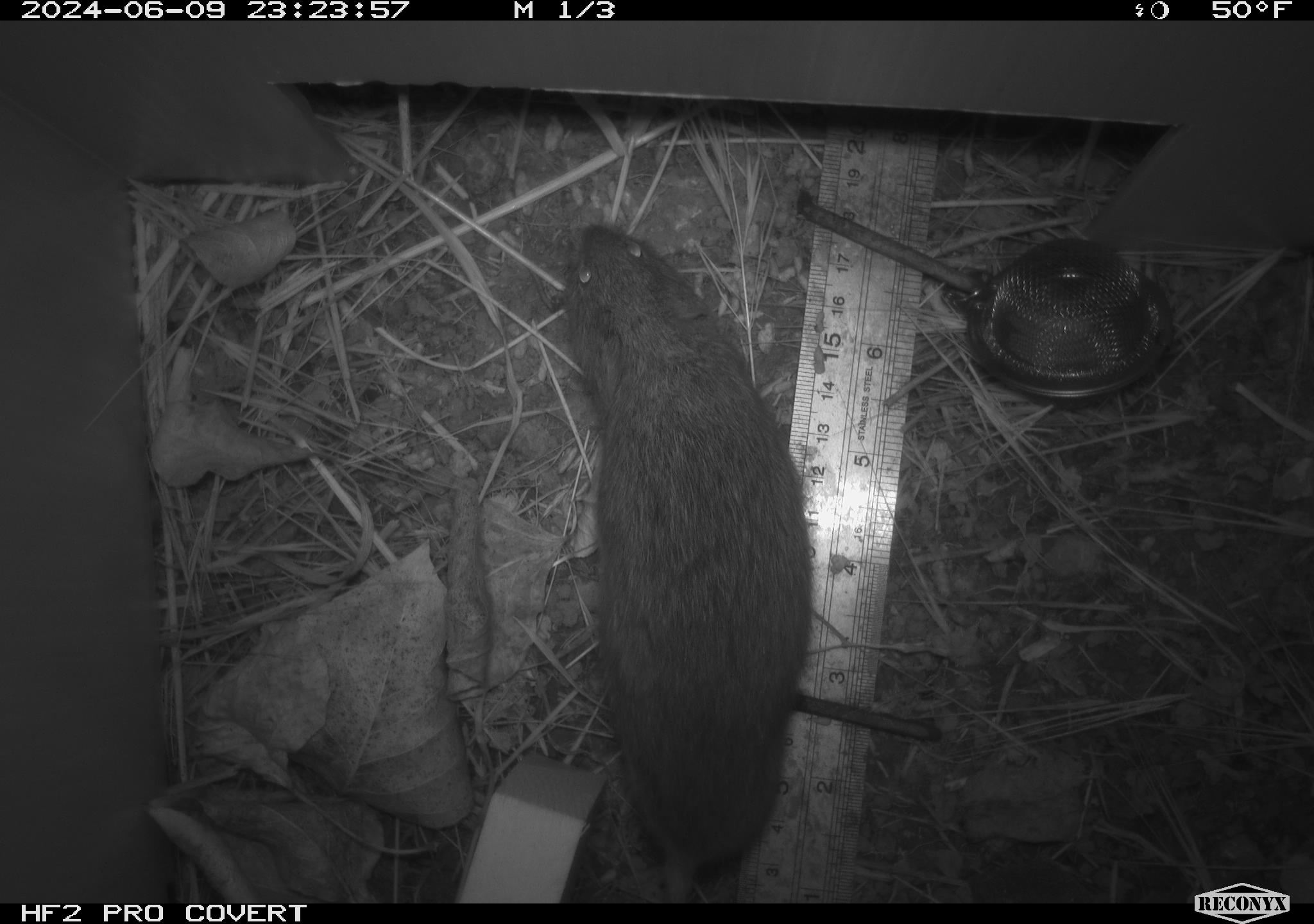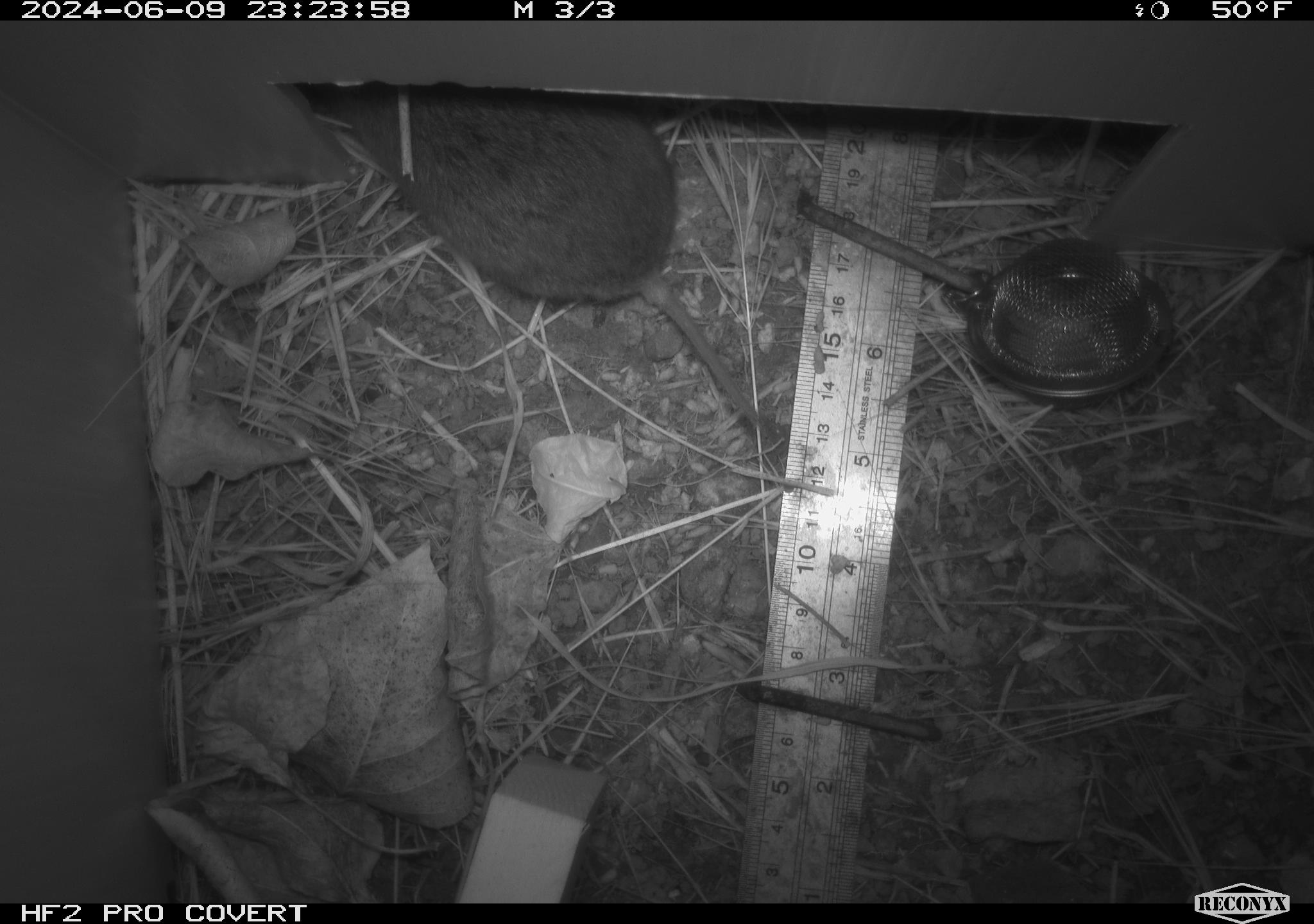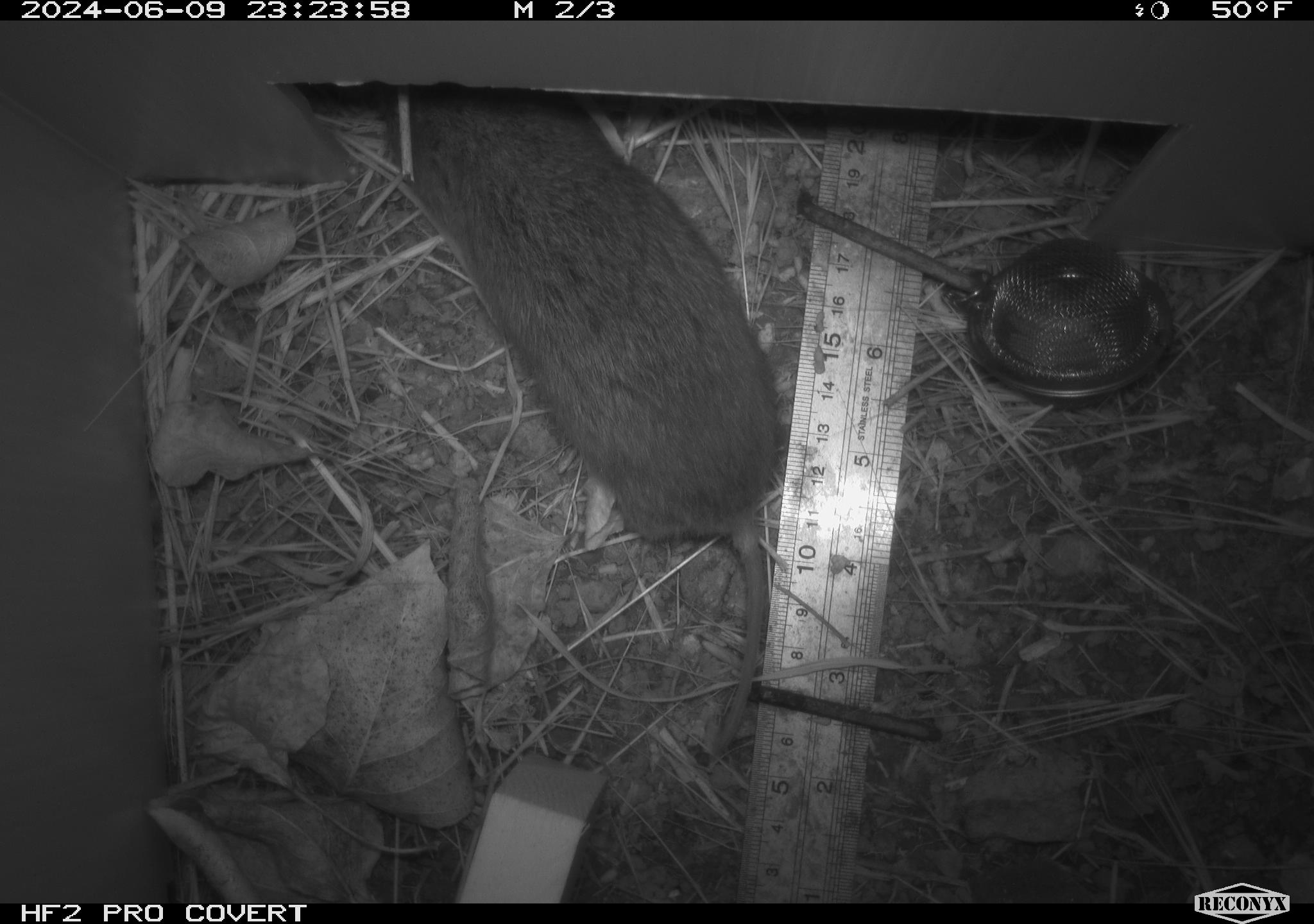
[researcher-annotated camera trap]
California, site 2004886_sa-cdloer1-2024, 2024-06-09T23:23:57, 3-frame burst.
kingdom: Animalia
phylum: Chordata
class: Mammalia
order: Rodentia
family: Cricetidae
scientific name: Arvicolinae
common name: voles, lemmings, and muskrats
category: arvicolinae subfamily